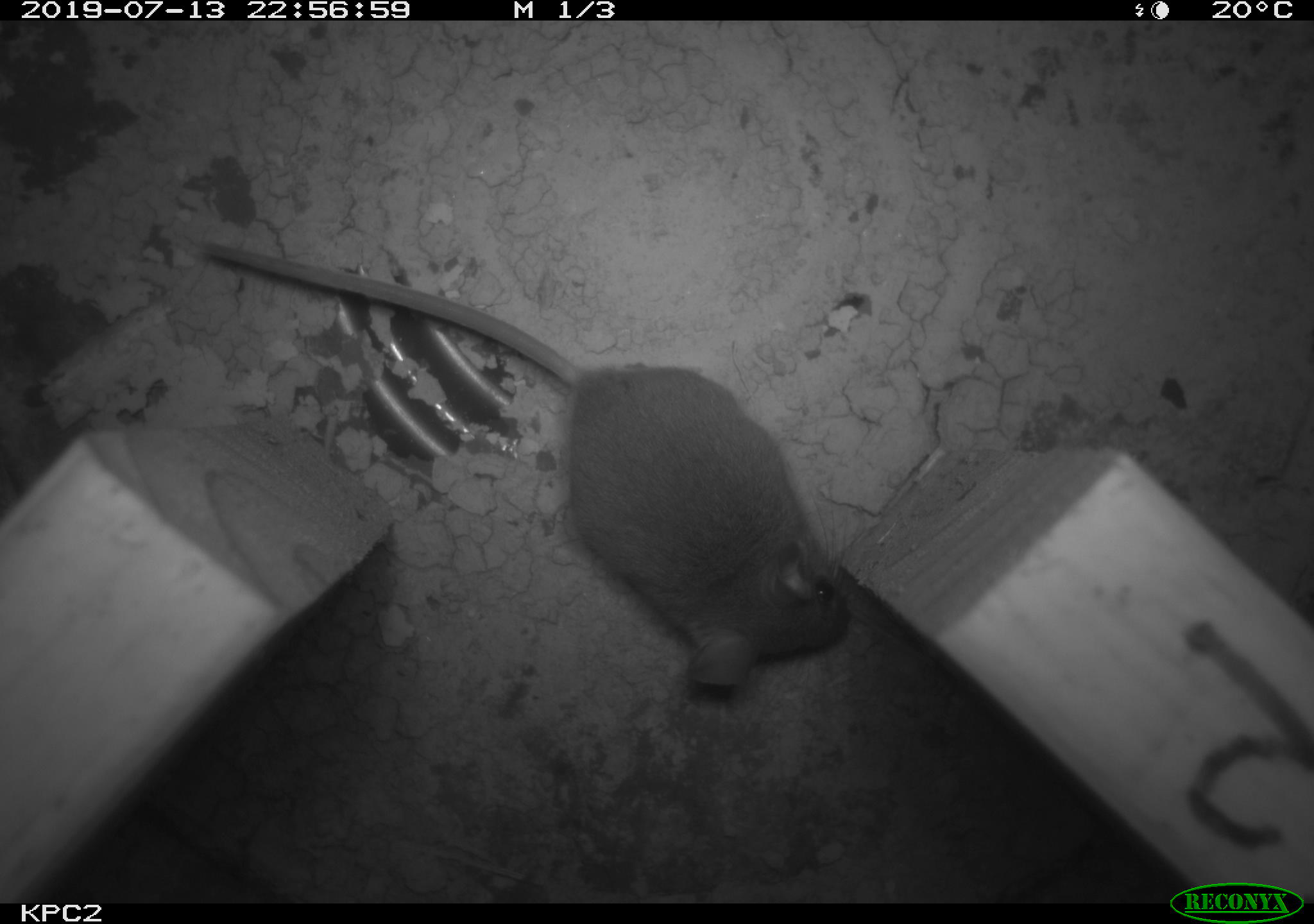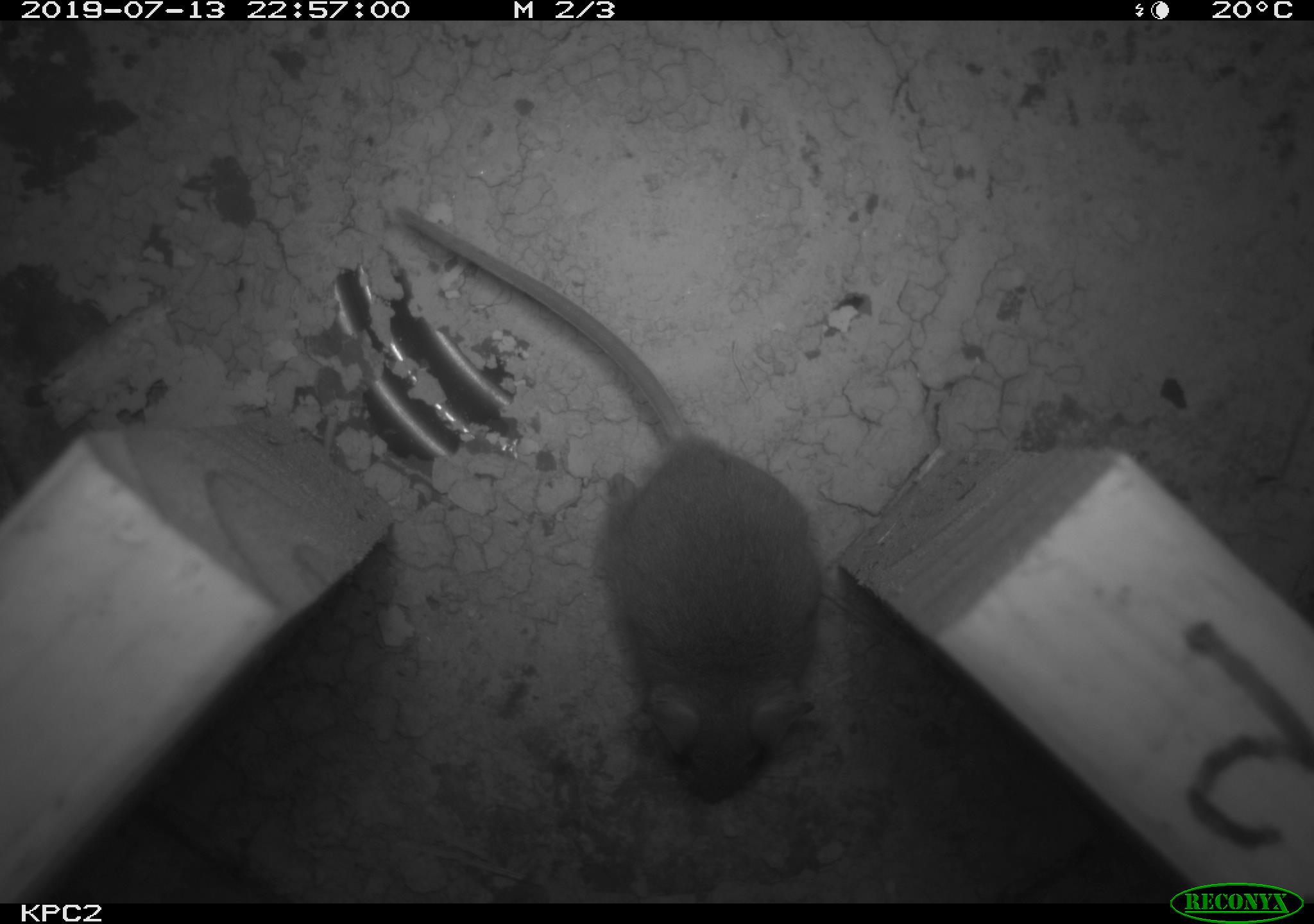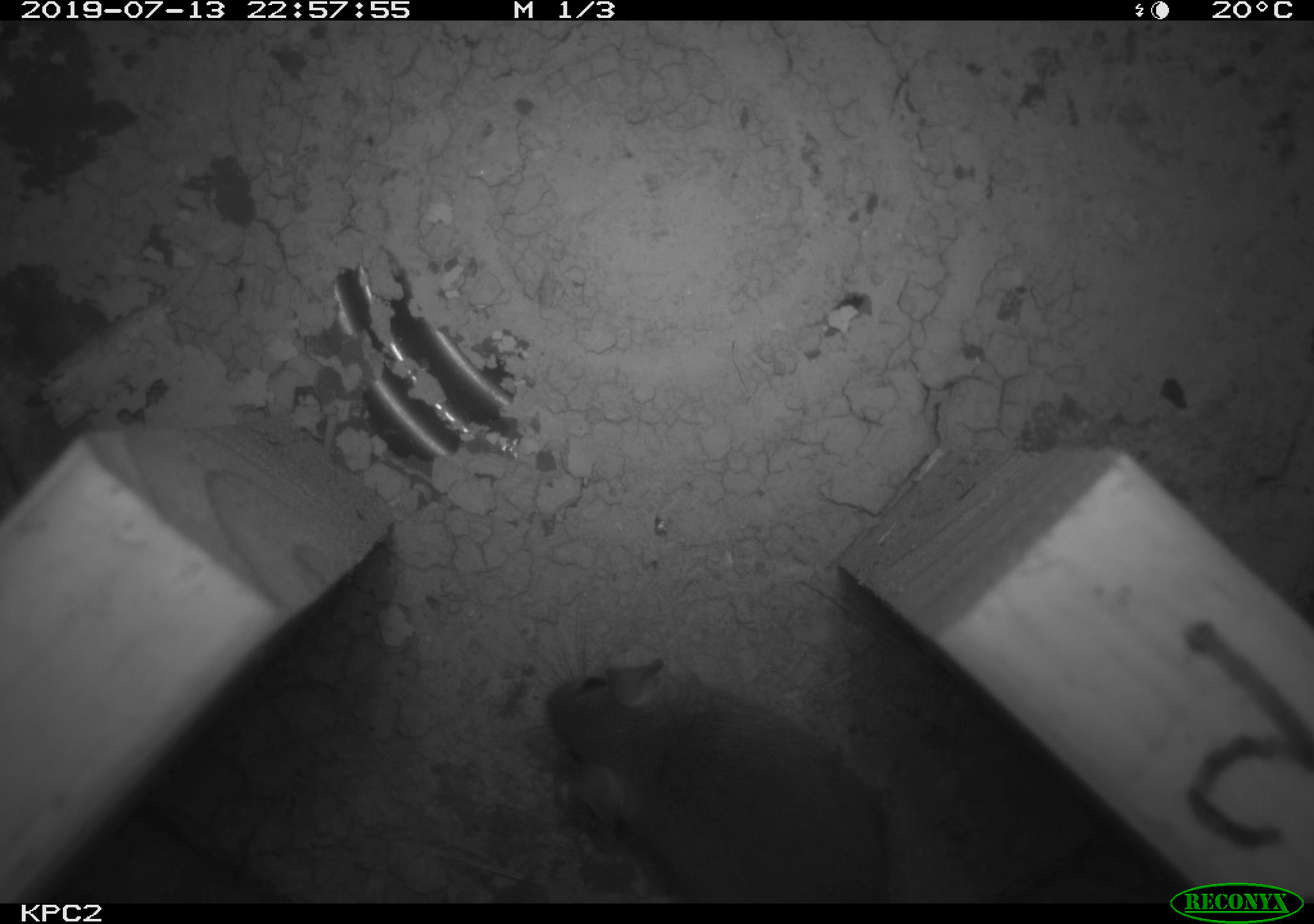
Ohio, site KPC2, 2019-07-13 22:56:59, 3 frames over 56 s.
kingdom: Animalia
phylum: Chordata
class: Mammalia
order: Rodentia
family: Cricetidae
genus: Peromyscus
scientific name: Peromyscus leucopus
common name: white-footed mouse